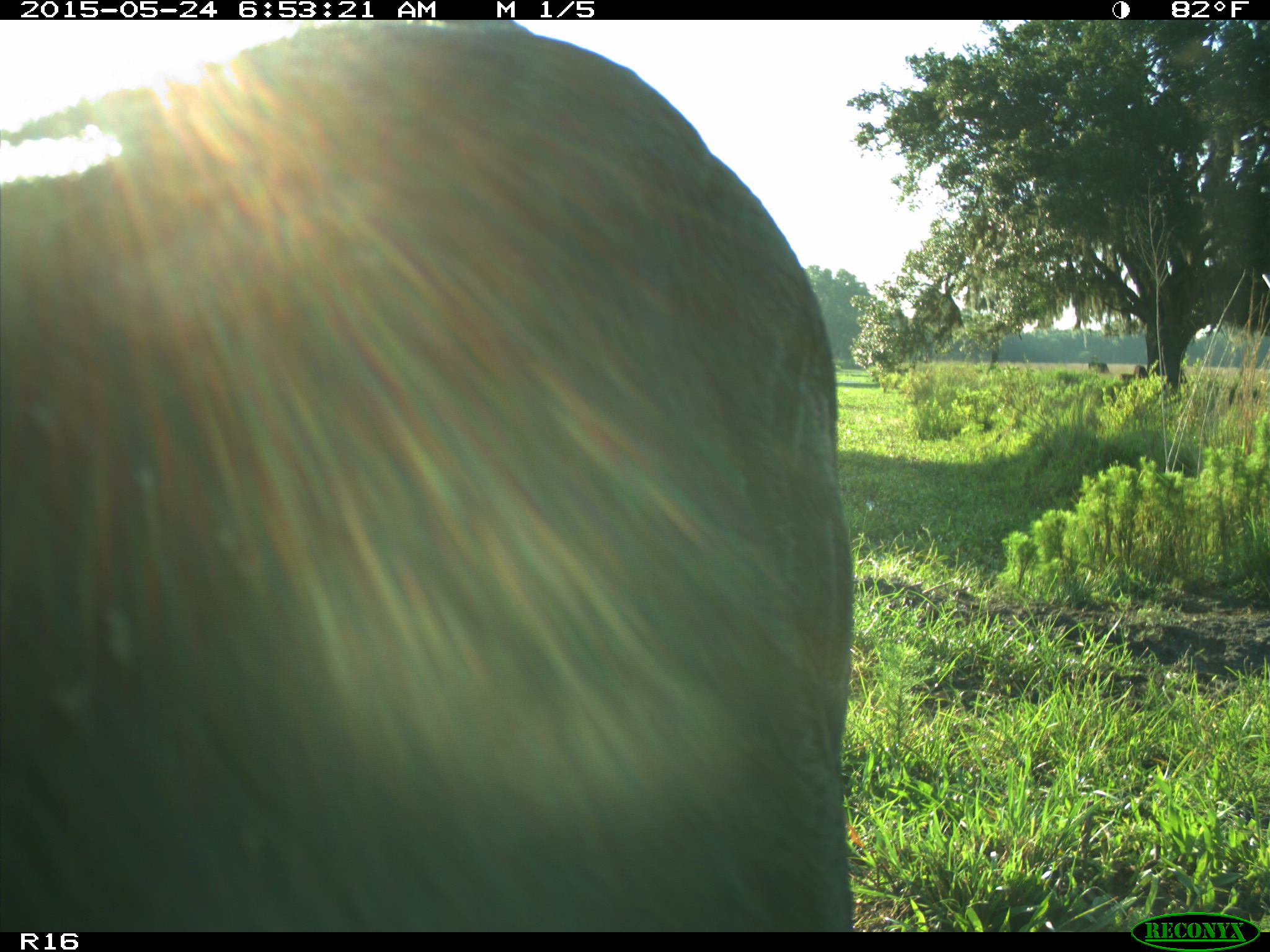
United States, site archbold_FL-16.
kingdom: Animalia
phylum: Chordata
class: Mammalia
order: Artiodactyla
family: Bovidae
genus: Bos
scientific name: Bos taurus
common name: domestic cow